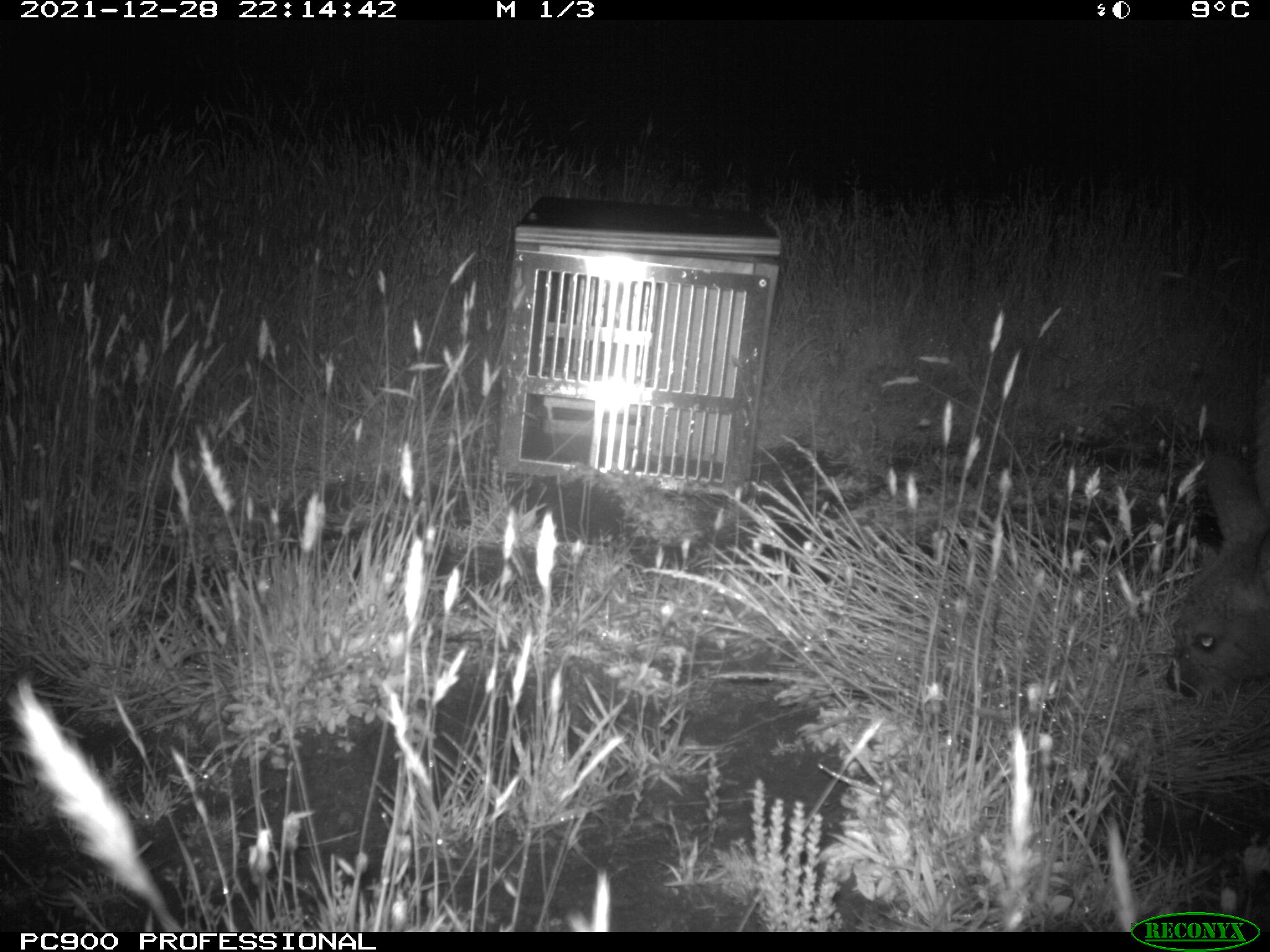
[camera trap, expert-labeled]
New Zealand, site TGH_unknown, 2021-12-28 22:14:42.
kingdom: Animalia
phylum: Chordata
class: Mammalia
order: Diprotodontia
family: Macropodidae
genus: Notamacropus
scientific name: Notamacropus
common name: wallaby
Wallaby (Notamacropus).